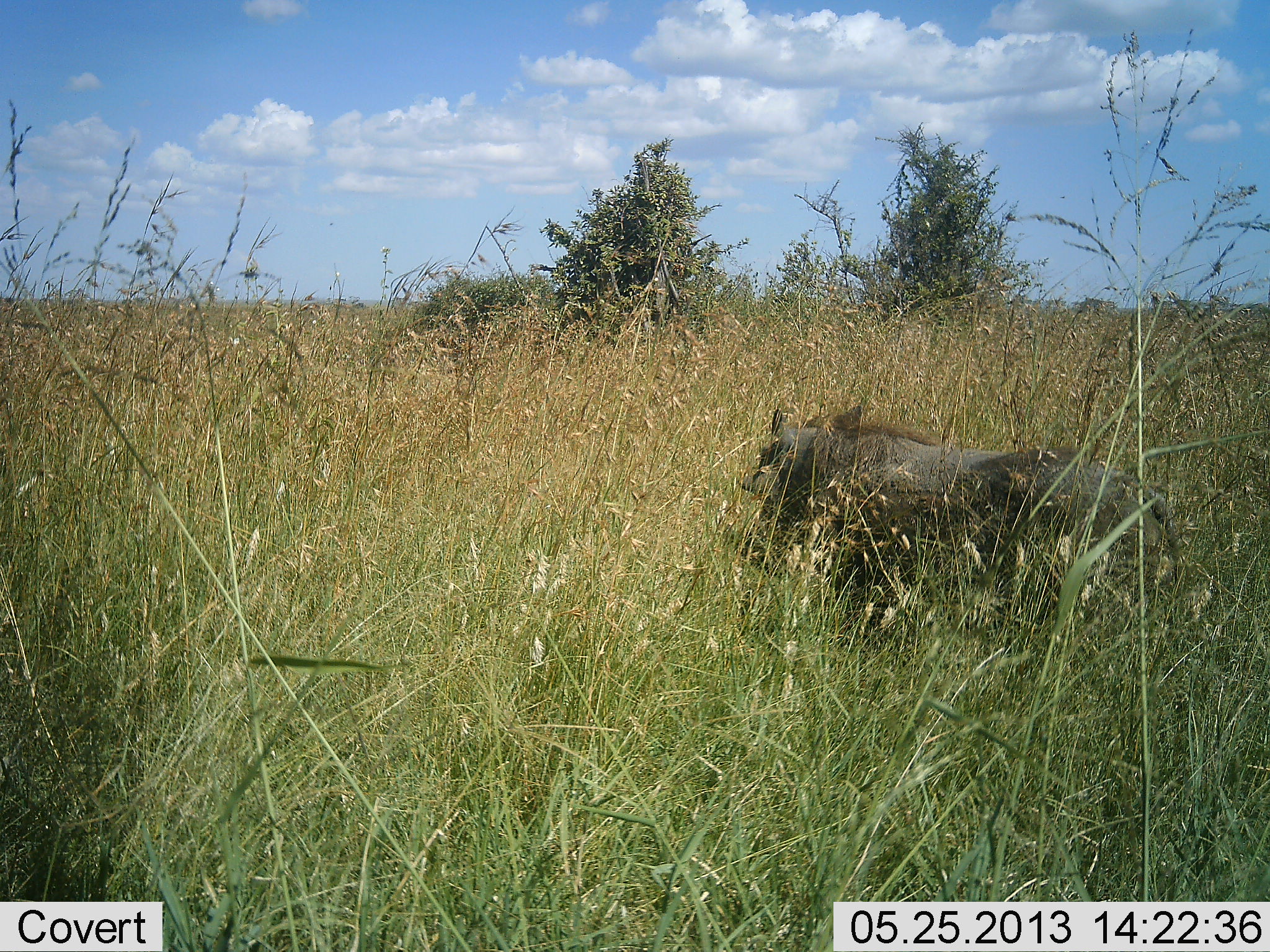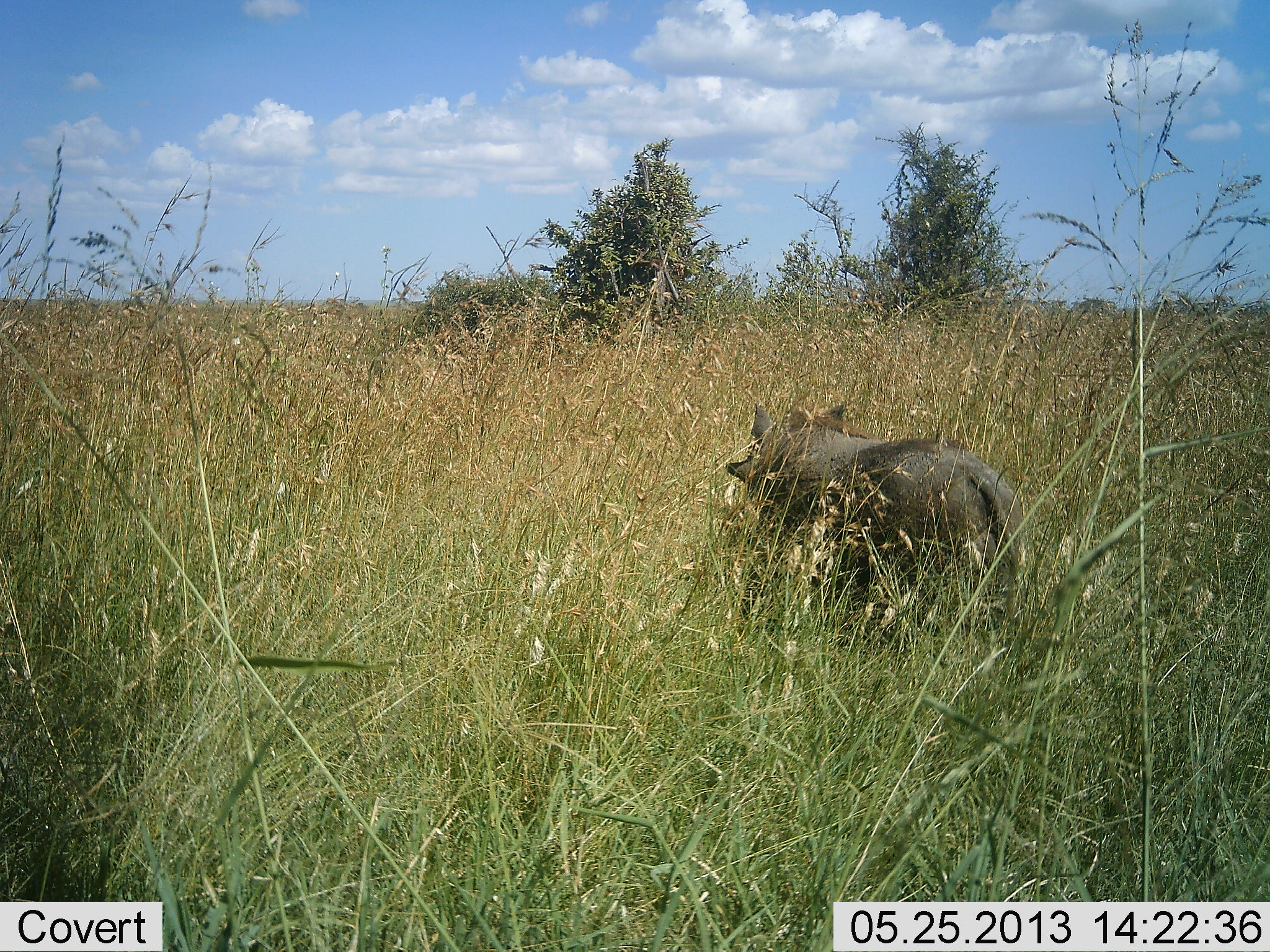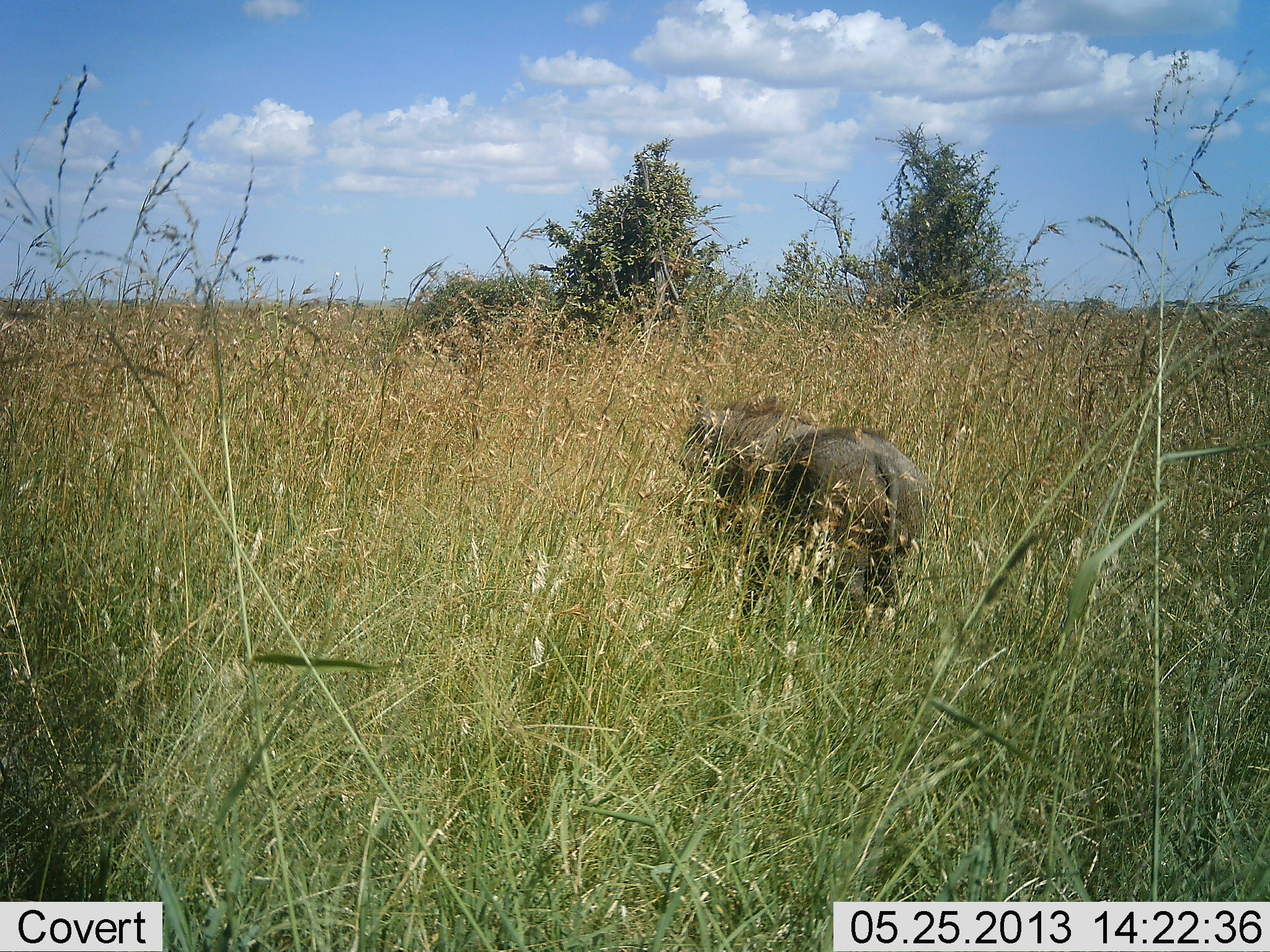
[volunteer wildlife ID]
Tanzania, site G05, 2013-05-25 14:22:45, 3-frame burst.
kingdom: Animalia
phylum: Chordata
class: Mammalia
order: Artiodactyla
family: Suidae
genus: Phacochoerus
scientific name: Phacochoerus africanus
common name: warthog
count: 1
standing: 6%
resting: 0%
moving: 100%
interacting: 0%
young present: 0%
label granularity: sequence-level